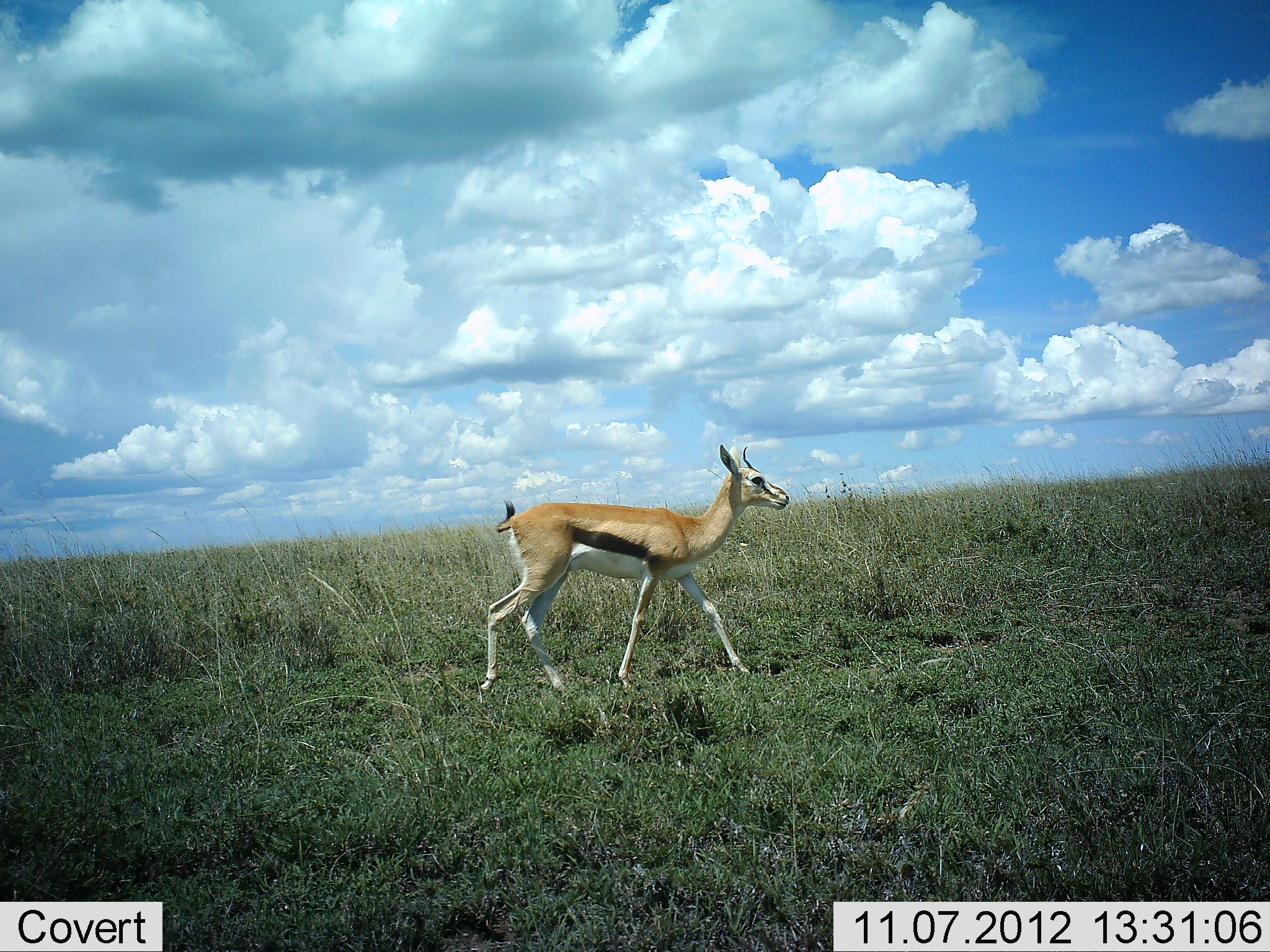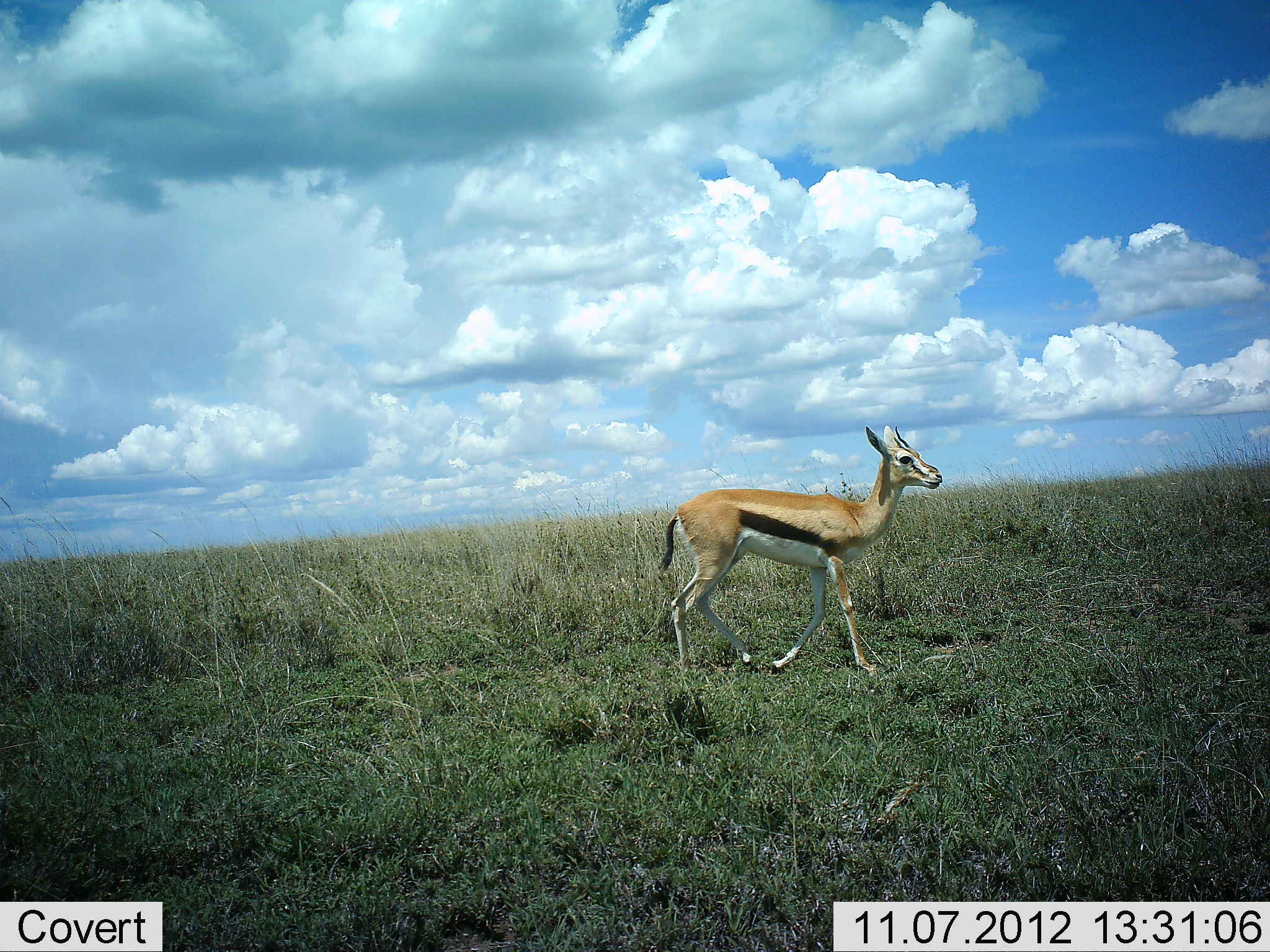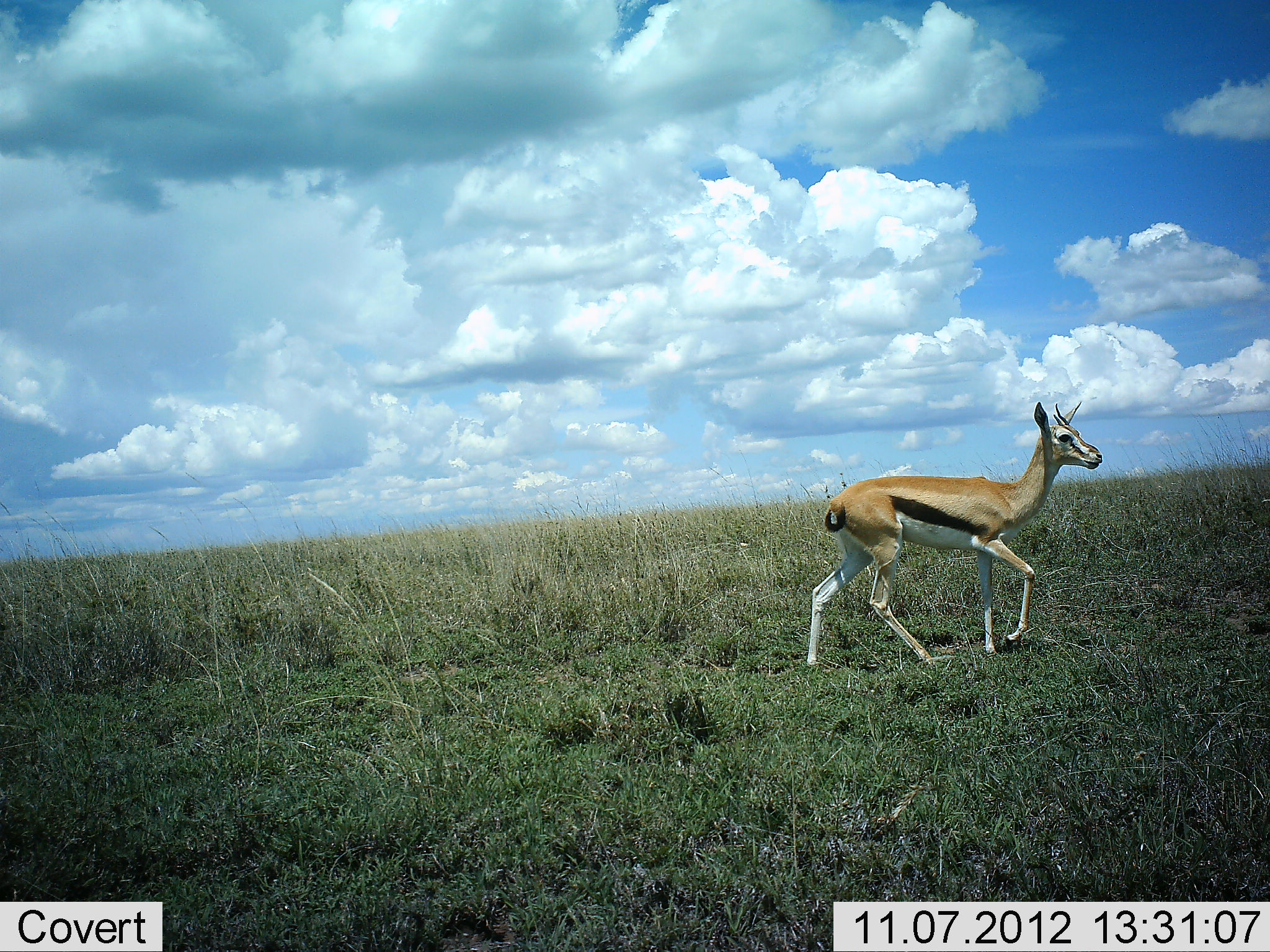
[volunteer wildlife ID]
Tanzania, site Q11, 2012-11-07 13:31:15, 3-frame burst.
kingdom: Animalia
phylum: Chordata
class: Mammalia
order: Artiodactyla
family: Bovidae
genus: Eudorcas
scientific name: Eudorcas thomsonii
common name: thomson's gazelle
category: gazellethomsons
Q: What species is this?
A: Gazellethomsons (thomson's gazelle) (Eudorcas thomsonii).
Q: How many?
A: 1.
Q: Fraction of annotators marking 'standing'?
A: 0%.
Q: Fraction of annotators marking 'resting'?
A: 0%.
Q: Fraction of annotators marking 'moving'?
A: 100%.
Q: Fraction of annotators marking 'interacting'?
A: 0%.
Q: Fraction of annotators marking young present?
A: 0%.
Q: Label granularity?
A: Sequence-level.